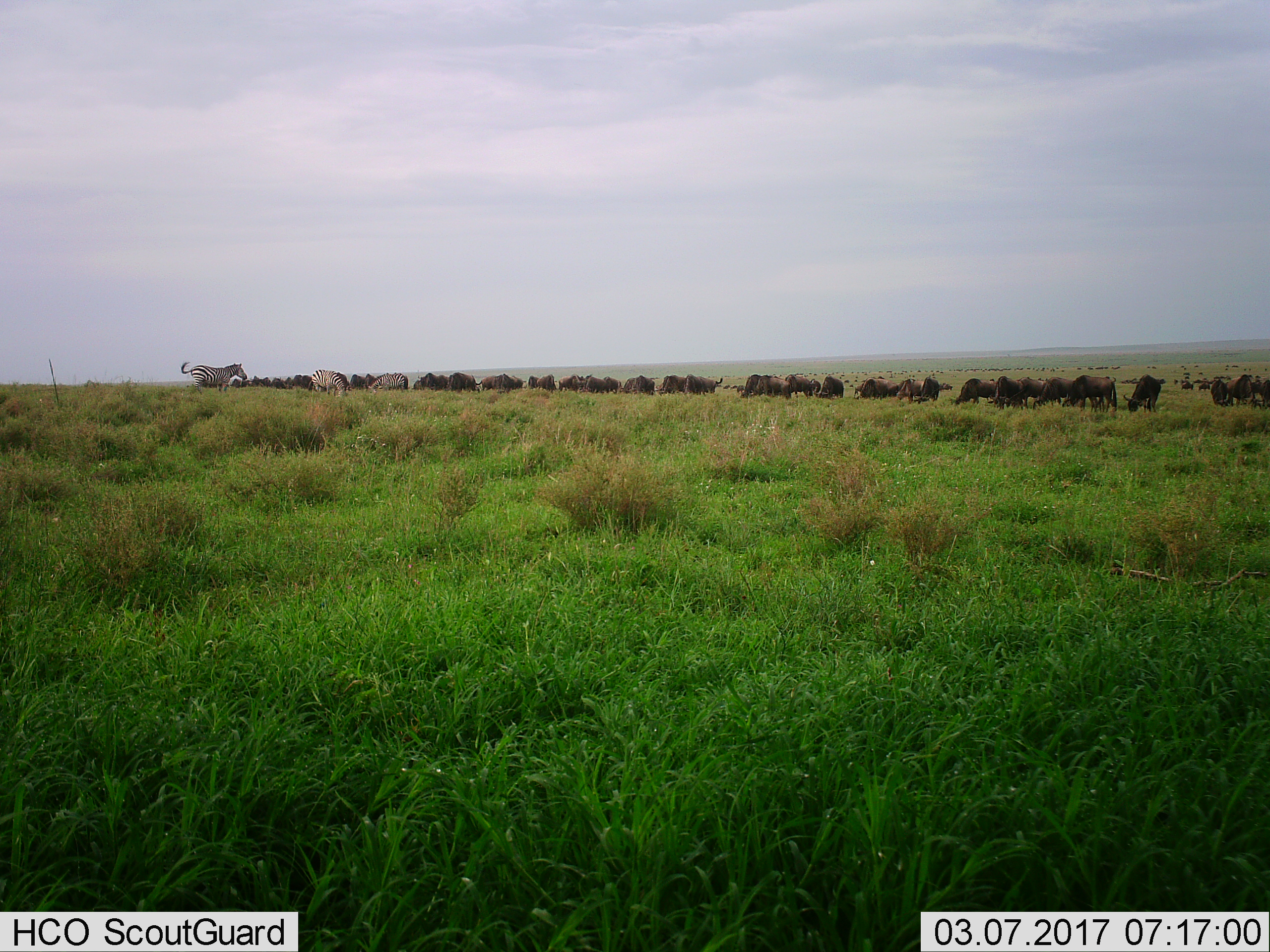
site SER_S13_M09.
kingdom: Animalia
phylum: Chordata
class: Mammalia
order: Artiodactyla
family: Bovidae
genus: Connochaetes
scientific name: Connochaetes taurinus taurinus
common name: blue wildebeest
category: wildebeestblue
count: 51+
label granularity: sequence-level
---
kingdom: Animalia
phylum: Chordata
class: Mammalia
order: Perissodactyla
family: Equidae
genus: Equus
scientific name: Equus quagga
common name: plains zebra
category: zebraplains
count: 3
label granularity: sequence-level